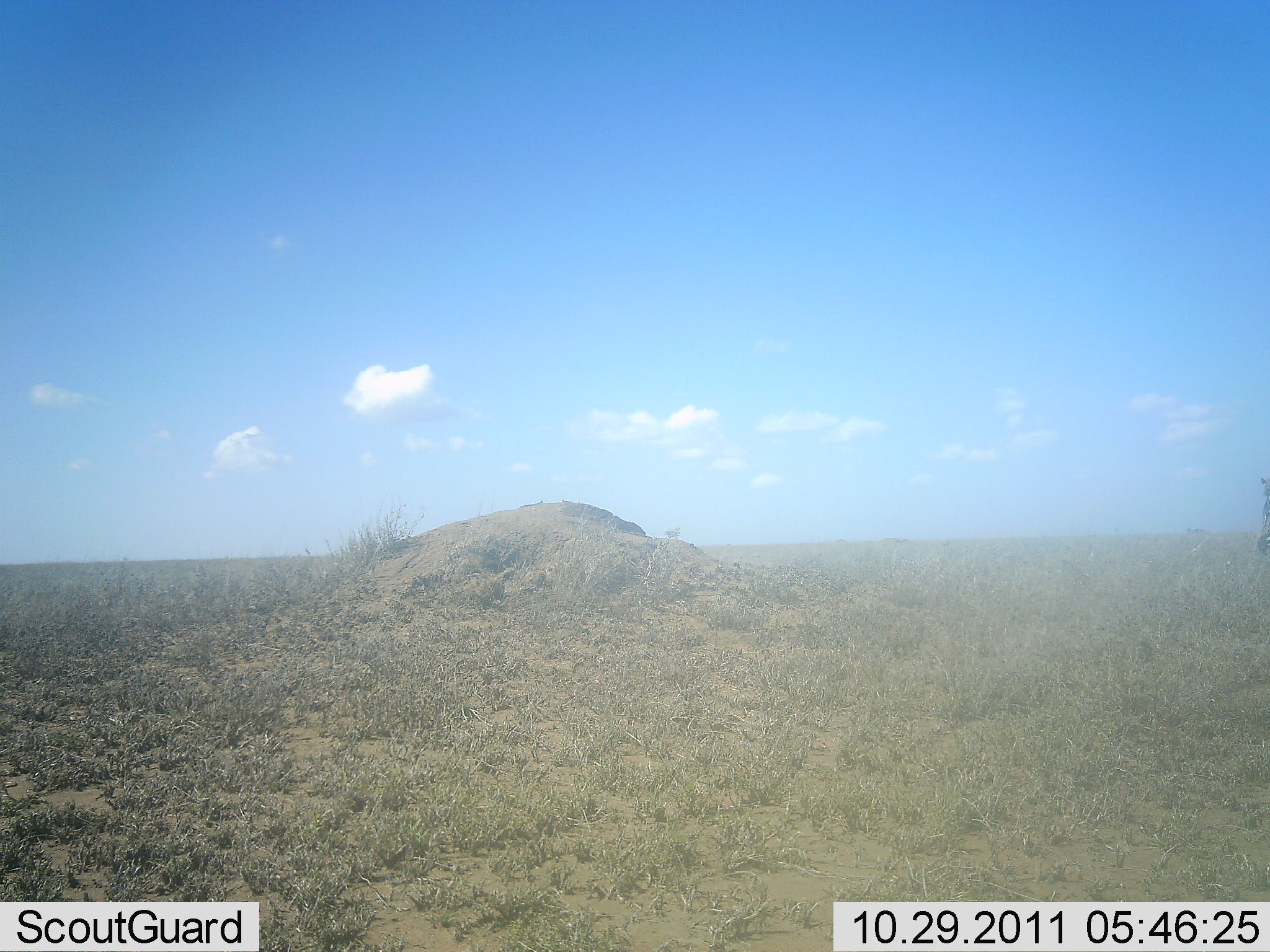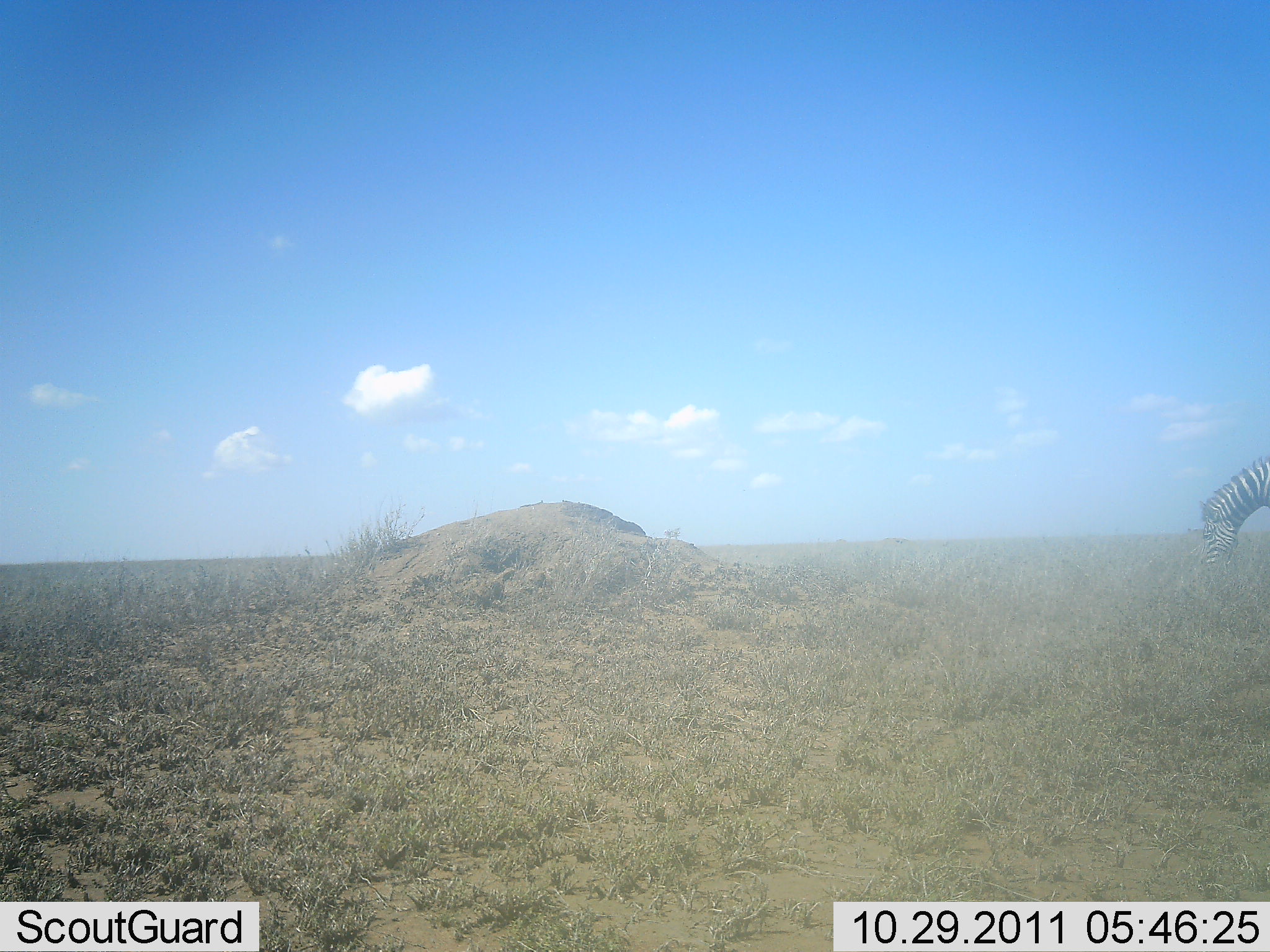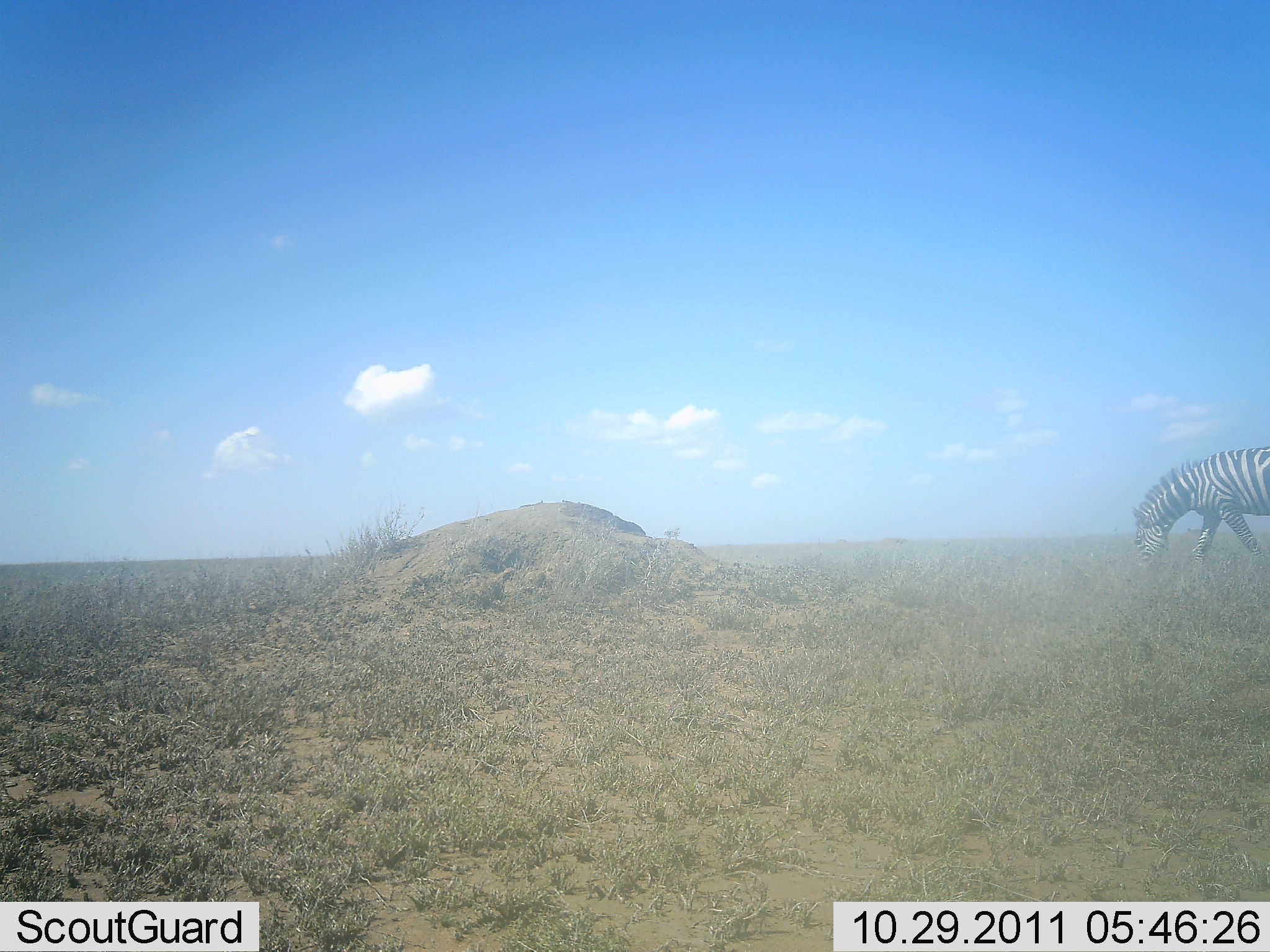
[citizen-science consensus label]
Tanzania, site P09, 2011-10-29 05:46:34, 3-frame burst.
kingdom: Animalia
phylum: Chordata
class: Mammalia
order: Perissodactyla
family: Equidae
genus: Equus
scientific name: Equus quagga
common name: plains zebra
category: zebra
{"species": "zebra (plains zebra) (Equus quagga)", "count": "1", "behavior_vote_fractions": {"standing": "0%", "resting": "0%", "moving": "77%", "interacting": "0%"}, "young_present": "0%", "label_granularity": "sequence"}